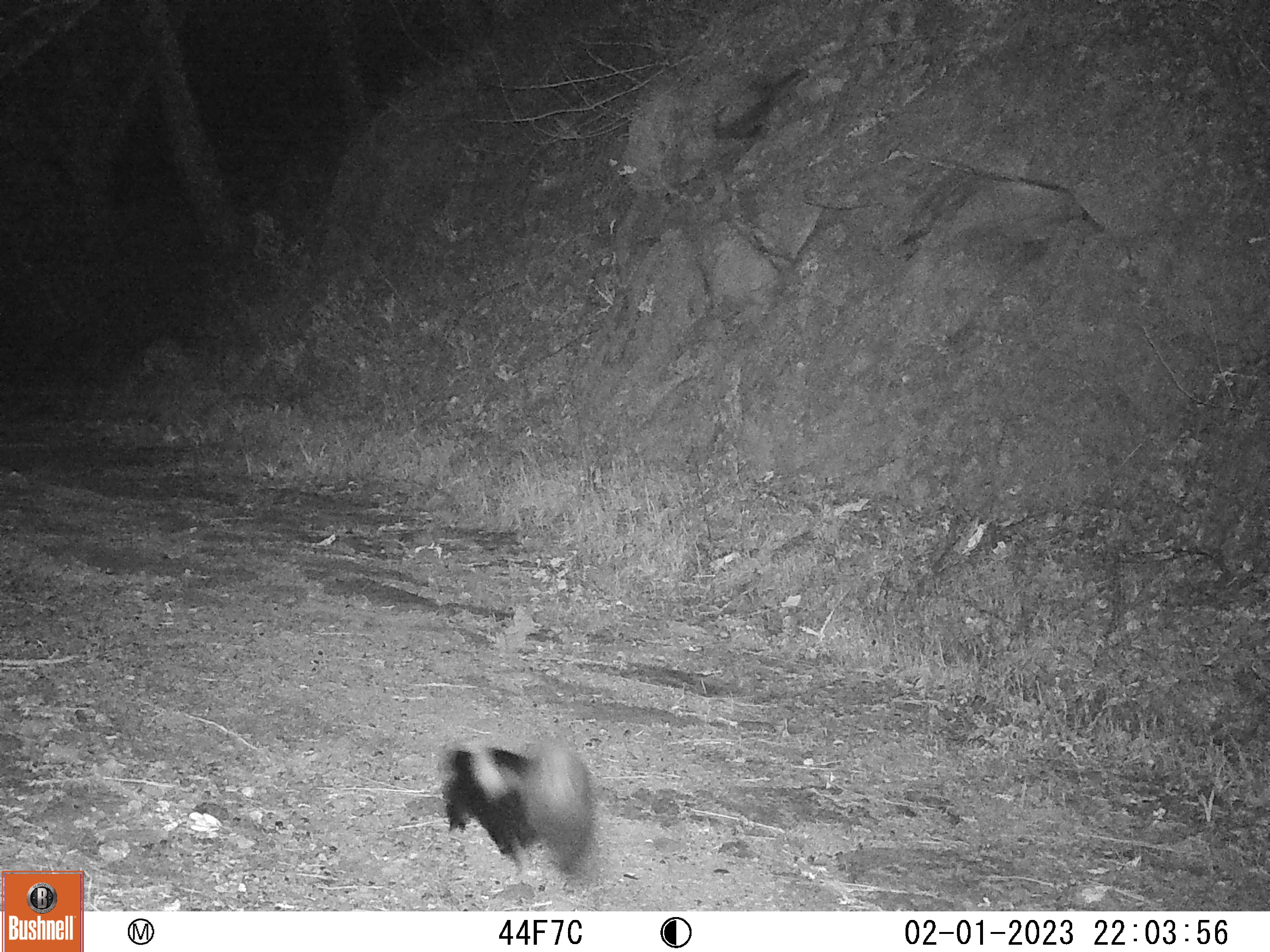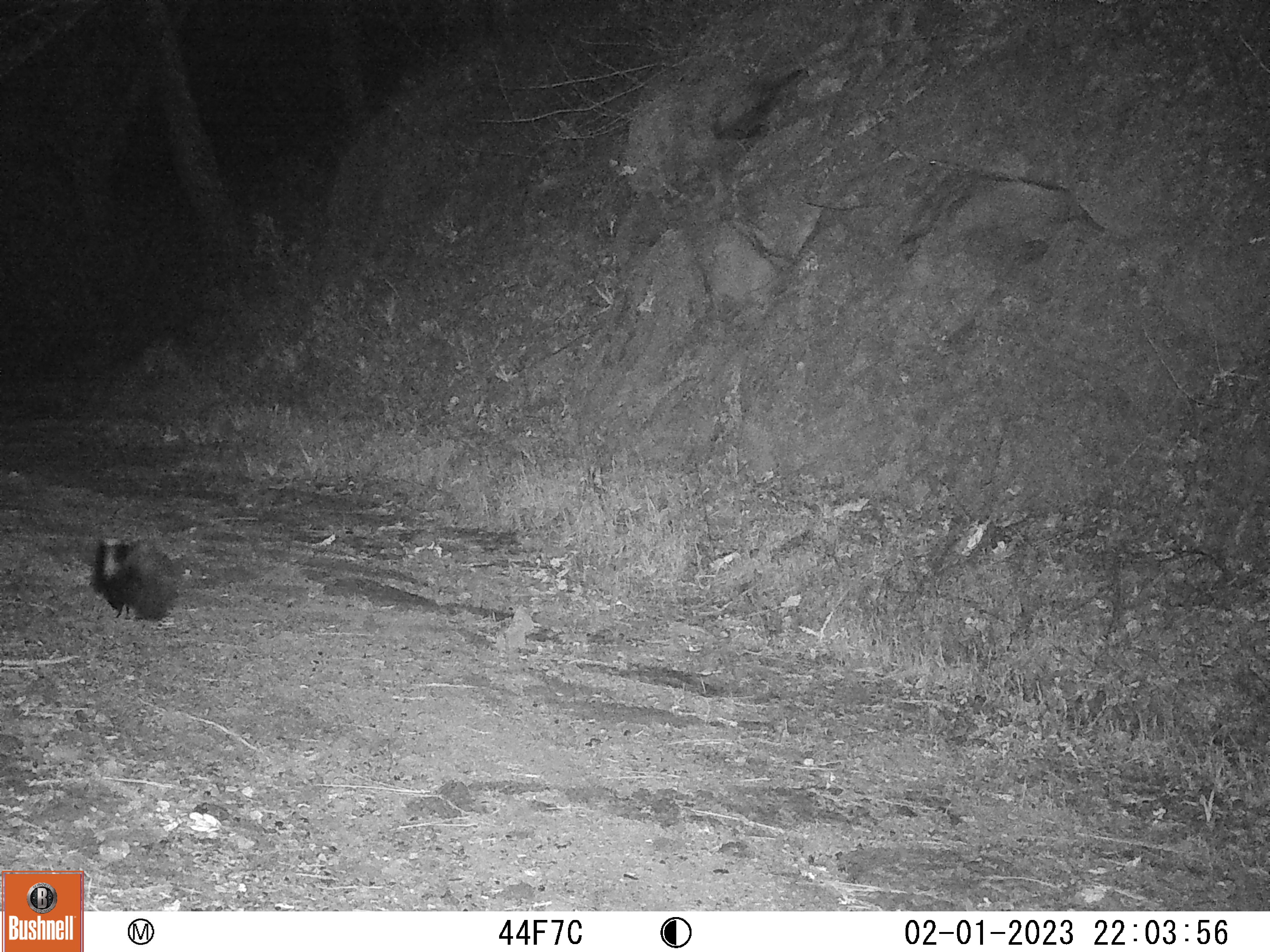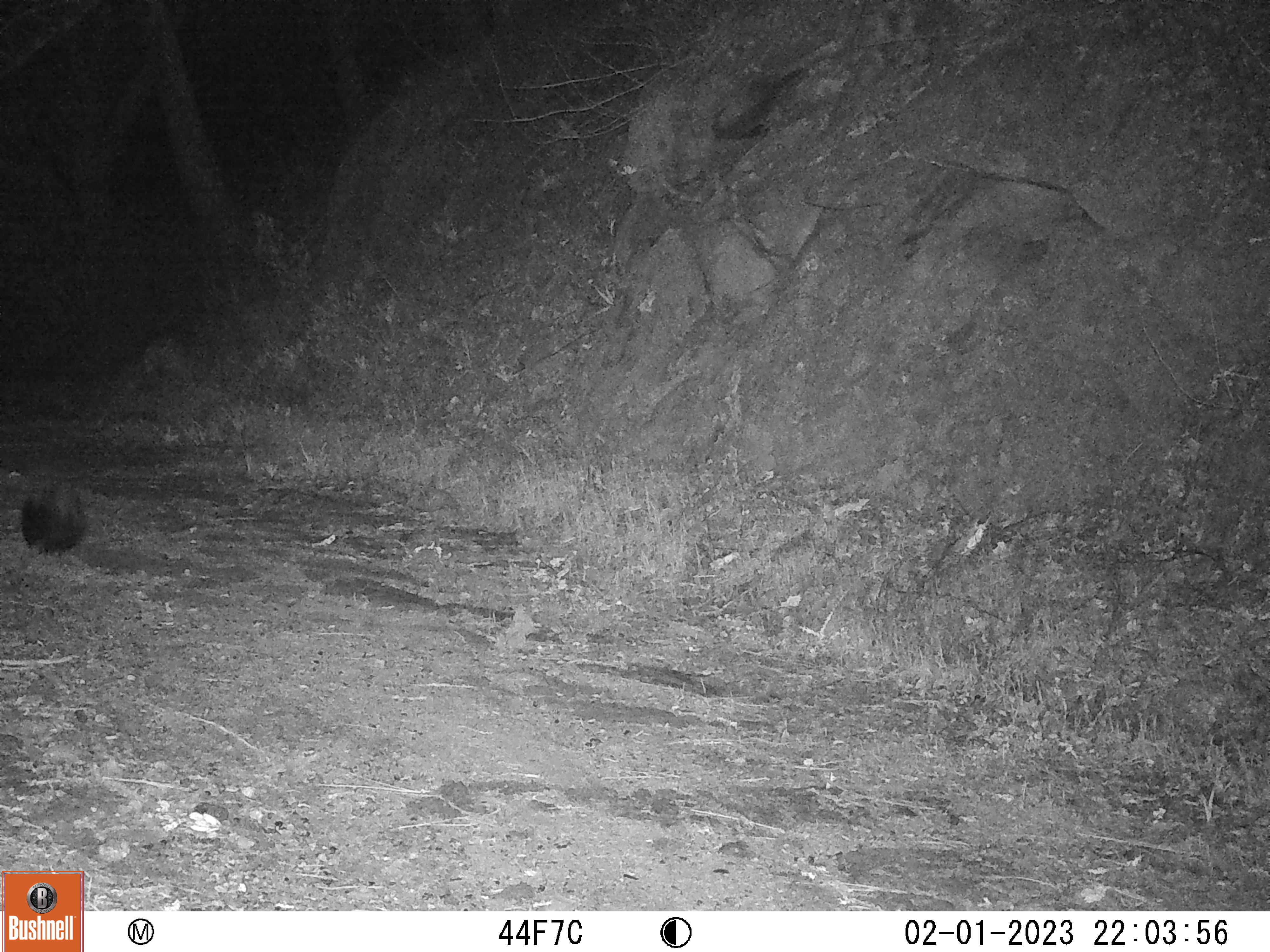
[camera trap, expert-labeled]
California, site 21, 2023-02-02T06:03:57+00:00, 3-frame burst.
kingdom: Animalia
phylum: Chordata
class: Mammalia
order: Carnivora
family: Mephitidae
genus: Mephitis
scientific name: Mephitis mephitis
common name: striped skunk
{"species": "striped skunk (Mephitis mephitis)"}